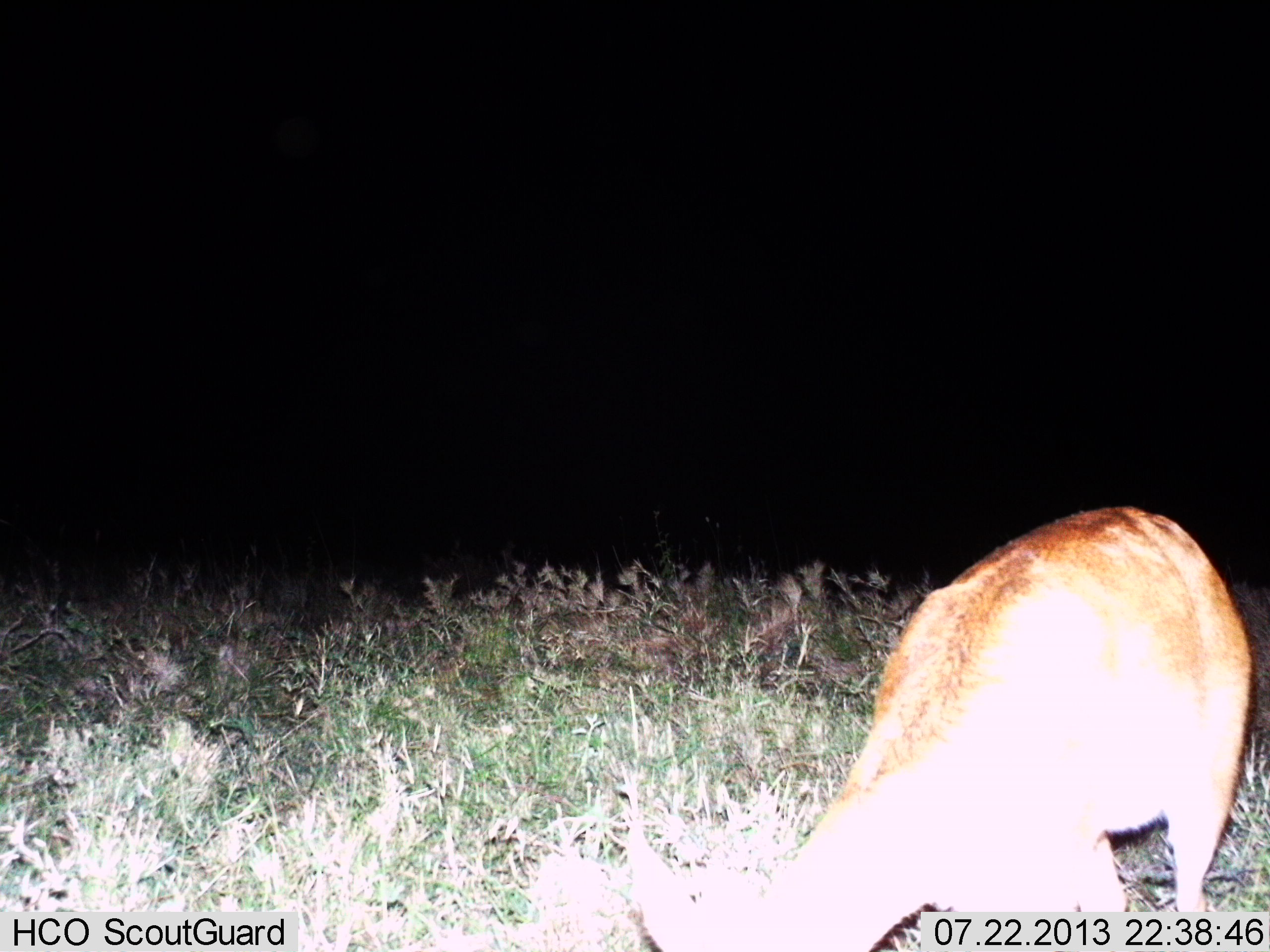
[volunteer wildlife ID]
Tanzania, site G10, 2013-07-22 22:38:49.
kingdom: Animalia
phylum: Chordata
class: Mammalia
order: Artiodactyla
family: Bovidae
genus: Redunca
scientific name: Redunca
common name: reedbuck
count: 1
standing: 20%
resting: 0%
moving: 7%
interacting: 0%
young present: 0%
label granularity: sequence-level